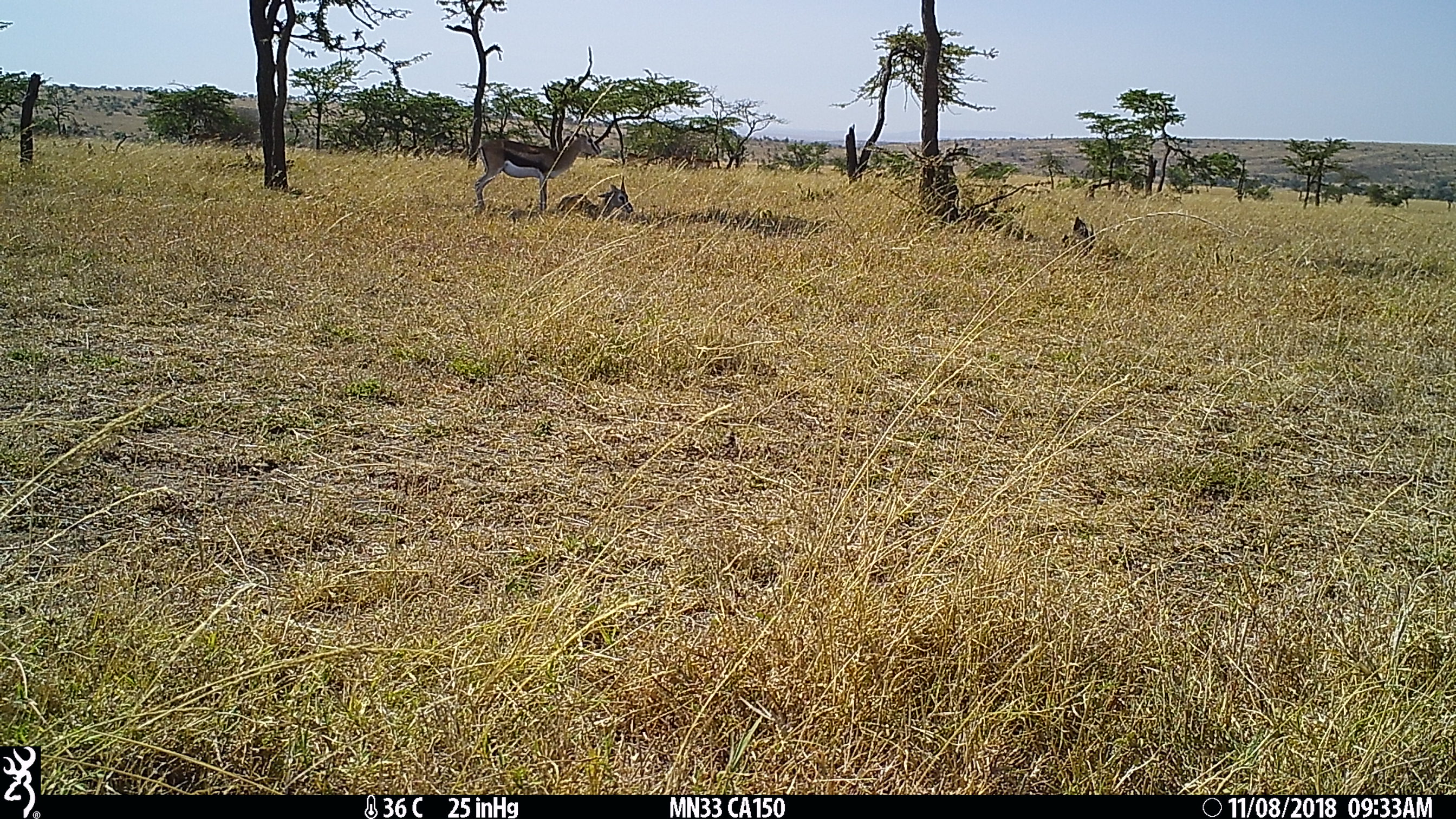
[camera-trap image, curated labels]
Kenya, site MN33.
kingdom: Animalia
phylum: Chordata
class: Mammalia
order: Artiodactyla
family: Bovidae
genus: Eudorcas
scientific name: Eudorcas thomsonii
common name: thomon's gazelle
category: gazelle thomsons